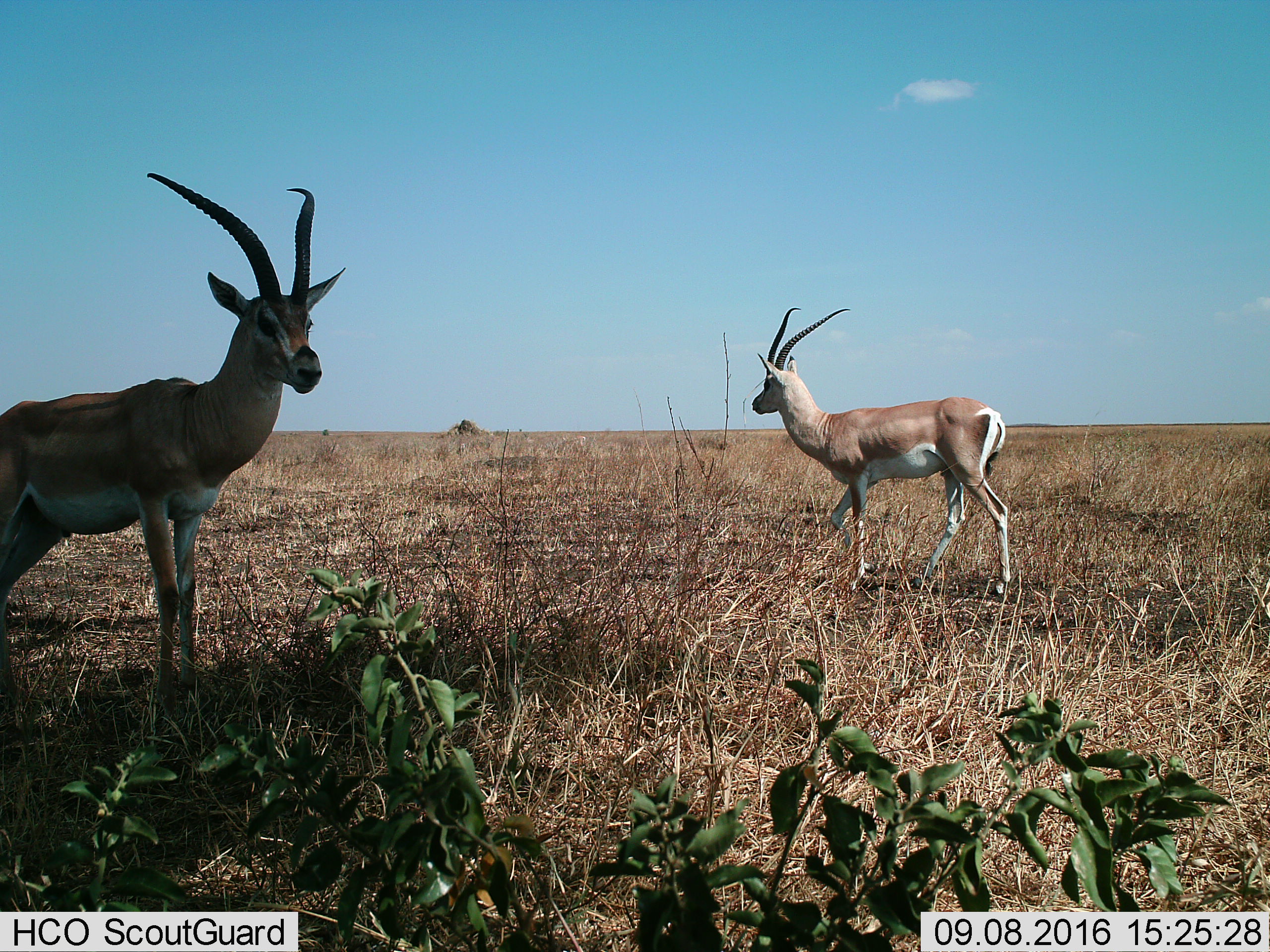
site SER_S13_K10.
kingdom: Animalia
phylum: Chordata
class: Mammalia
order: Artiodactyla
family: Bovidae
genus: Nanger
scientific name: Nanger granti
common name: grant's gazelle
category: gazellegrants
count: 2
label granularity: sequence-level